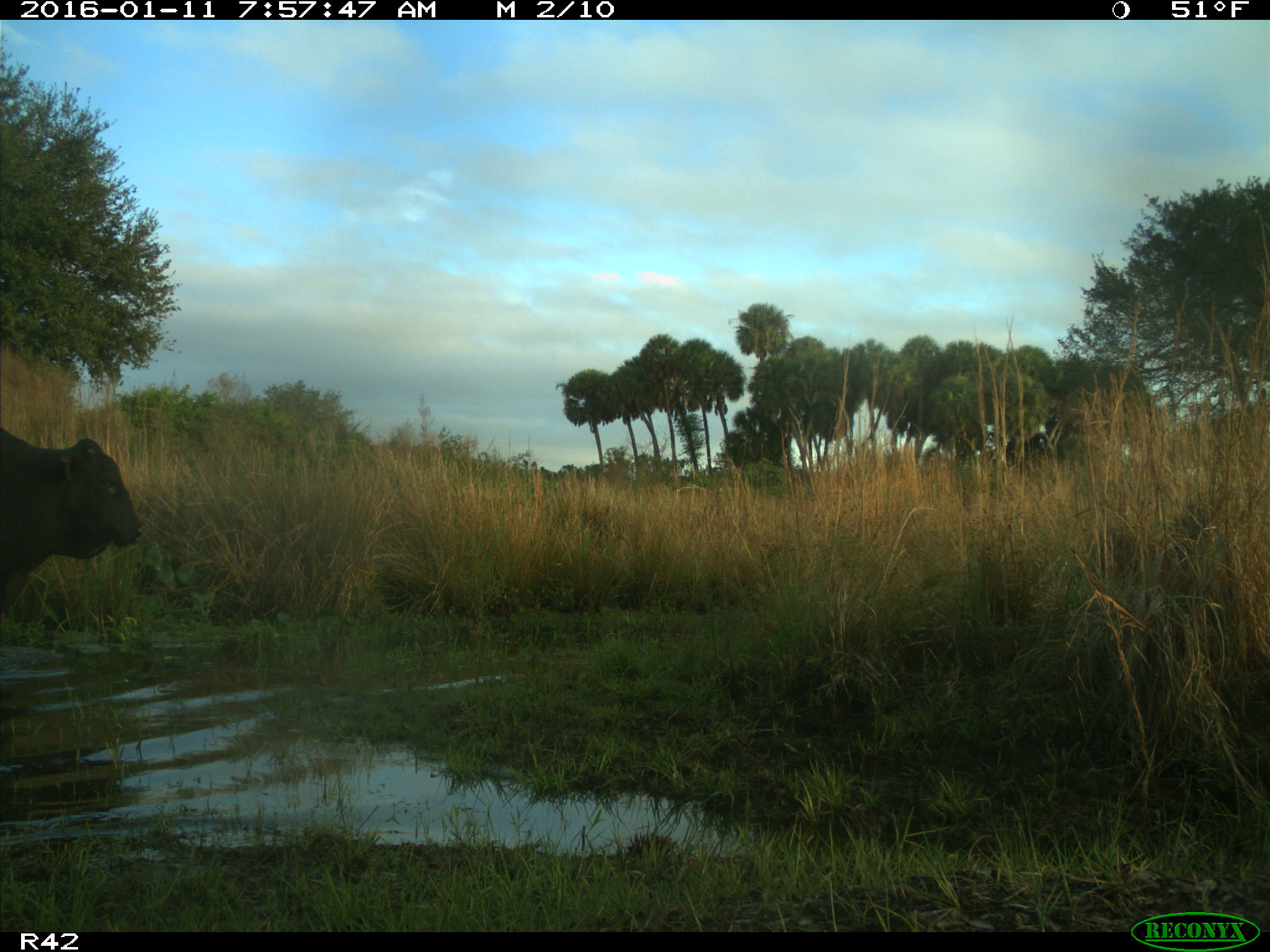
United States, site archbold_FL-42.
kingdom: Animalia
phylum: Chordata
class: Mammalia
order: Artiodactyla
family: Bovidae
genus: Bos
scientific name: Bos taurus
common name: domestic cow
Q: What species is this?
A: Bos taurus (domestic cow).